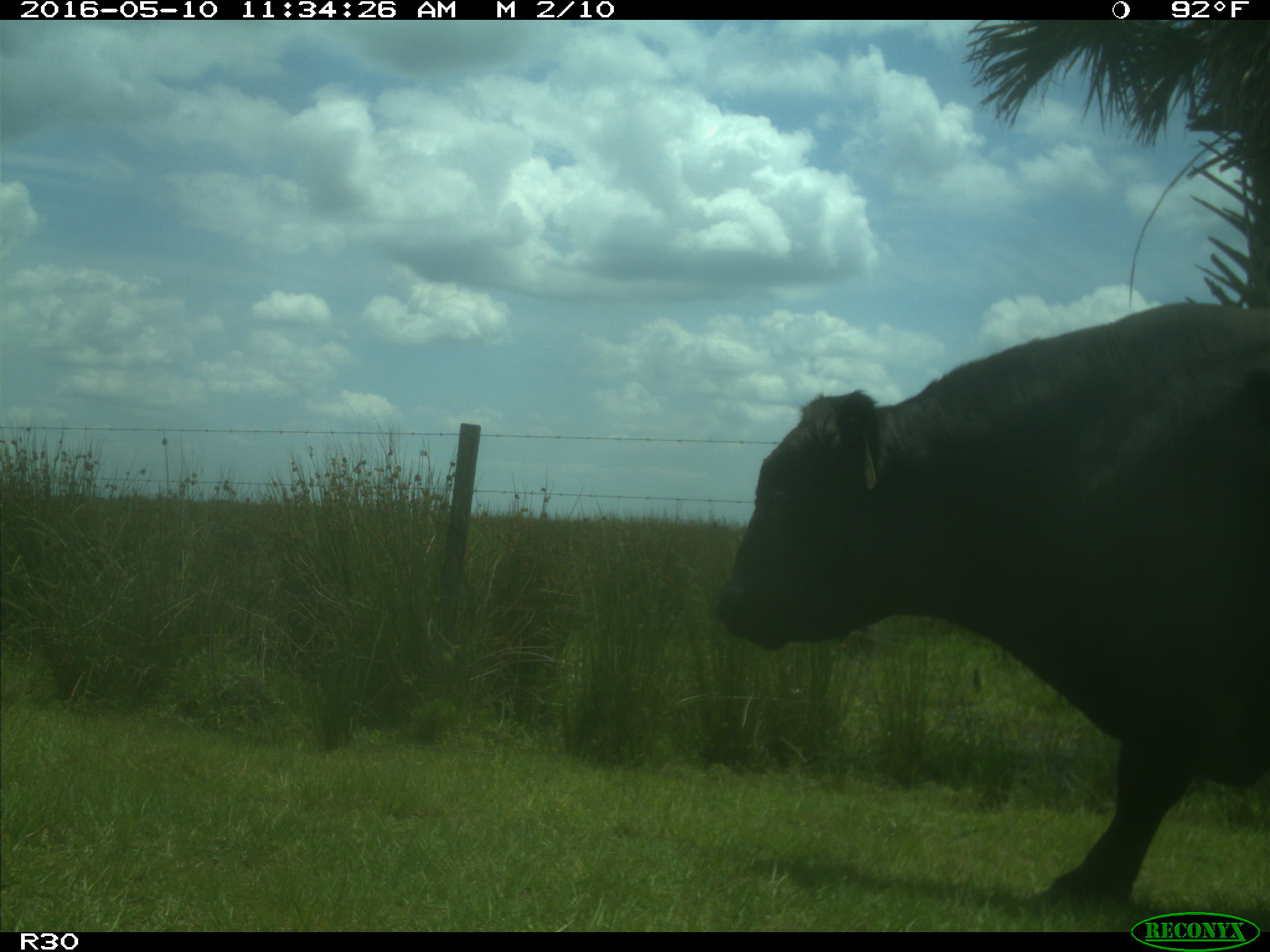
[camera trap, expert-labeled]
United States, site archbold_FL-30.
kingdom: Animalia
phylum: Chordata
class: Mammalia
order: Artiodactyla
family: Bovidae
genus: Bos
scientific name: Bos taurus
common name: domestic cow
Bos taurus (domestic cow).